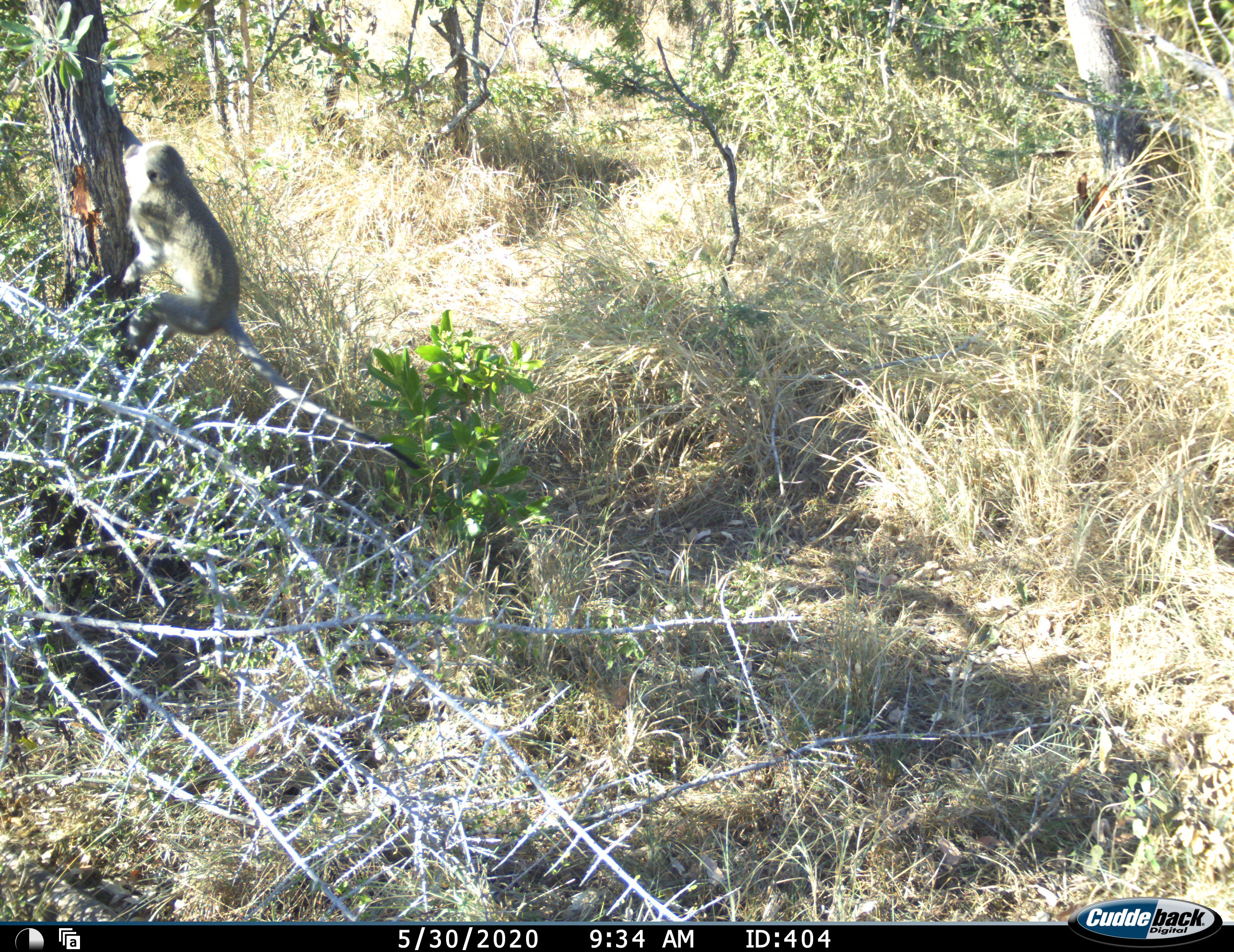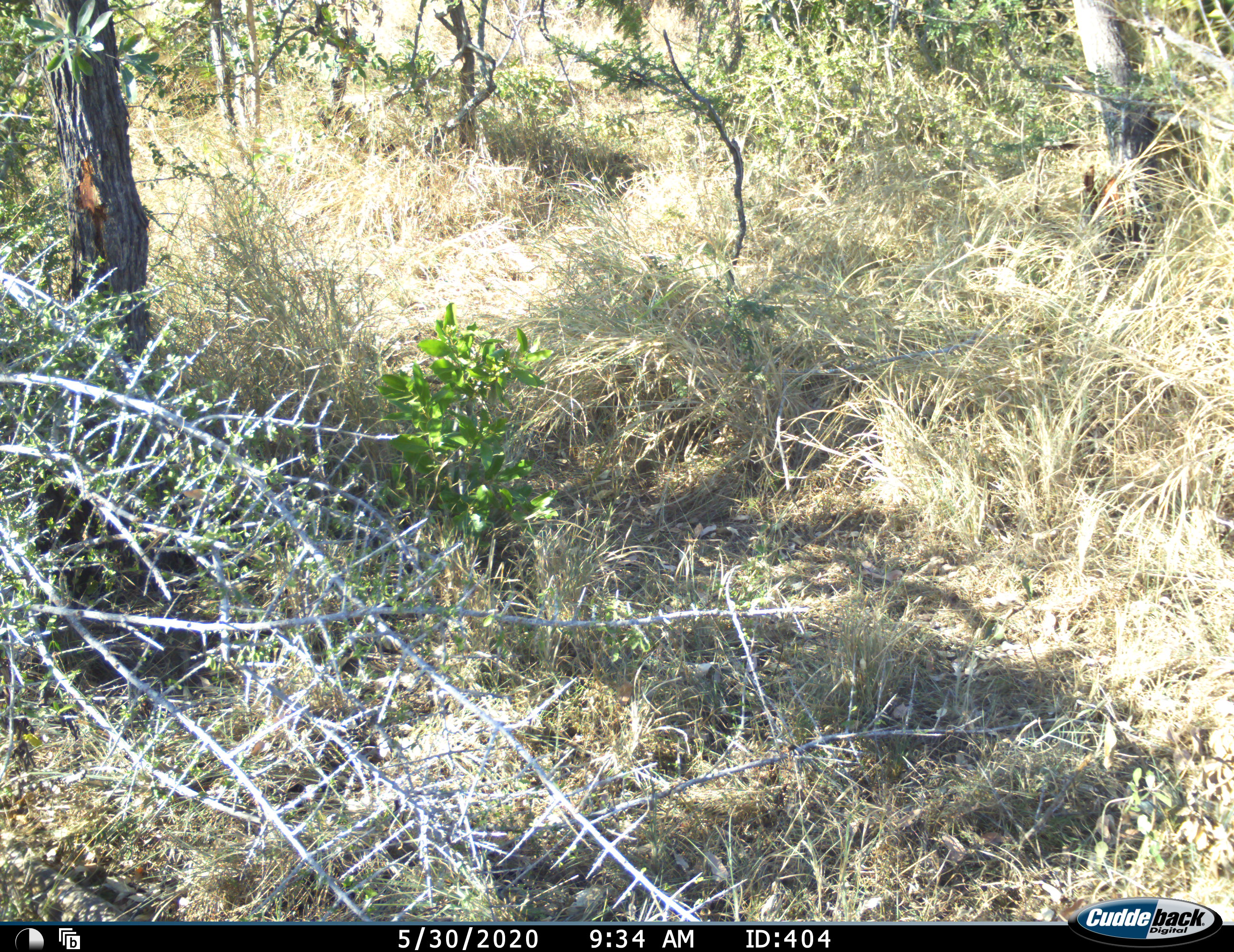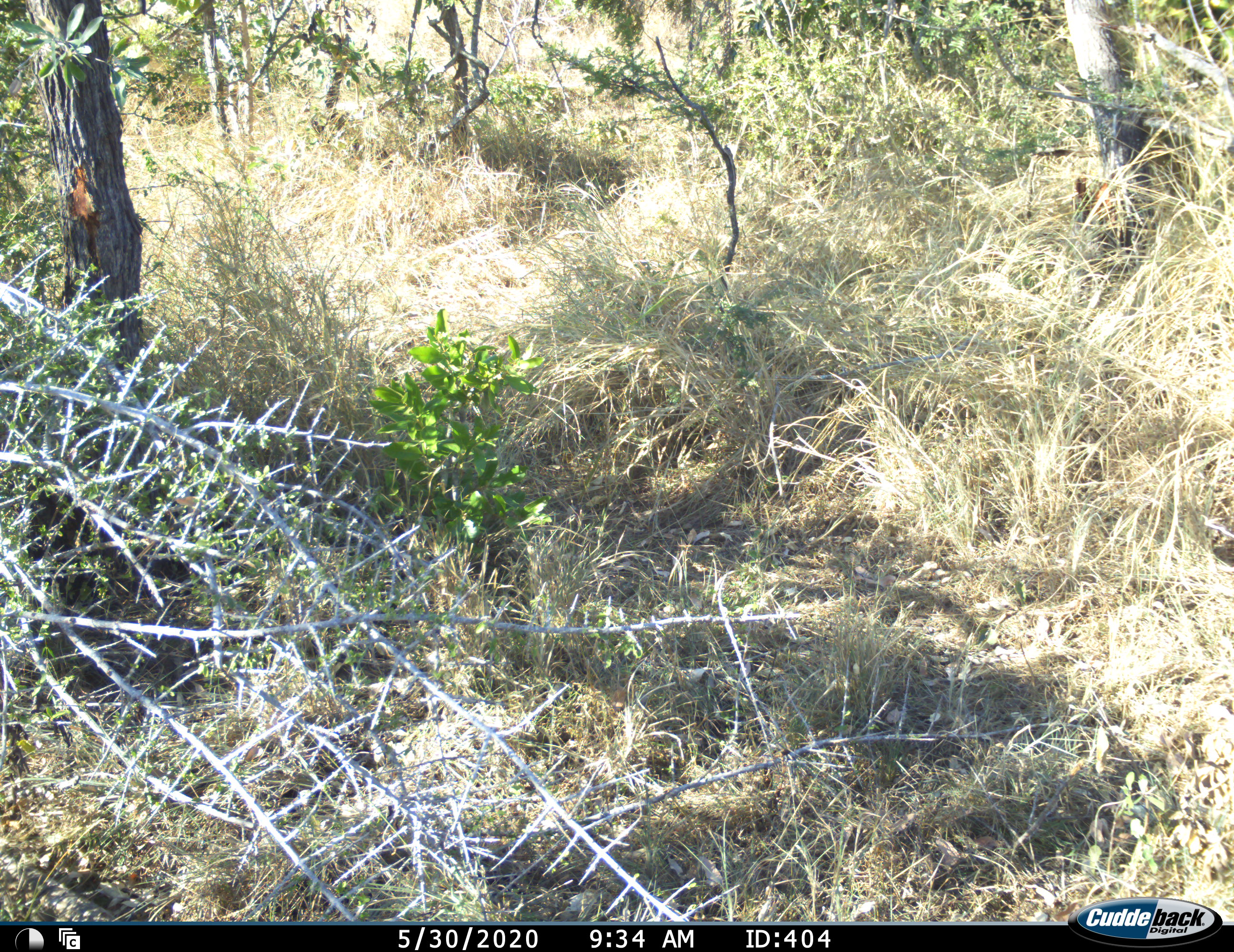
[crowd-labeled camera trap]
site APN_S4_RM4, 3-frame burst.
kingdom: Animalia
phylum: Chordata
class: Mammalia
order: Primates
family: Cercopithecidae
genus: Chlorocebus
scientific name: Chlorocebus pygerythrus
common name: vervet monkey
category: monkeyvervet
Monkeyvervet (vervet monkey) (Chlorocebus pygerythrus), count 1. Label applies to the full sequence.